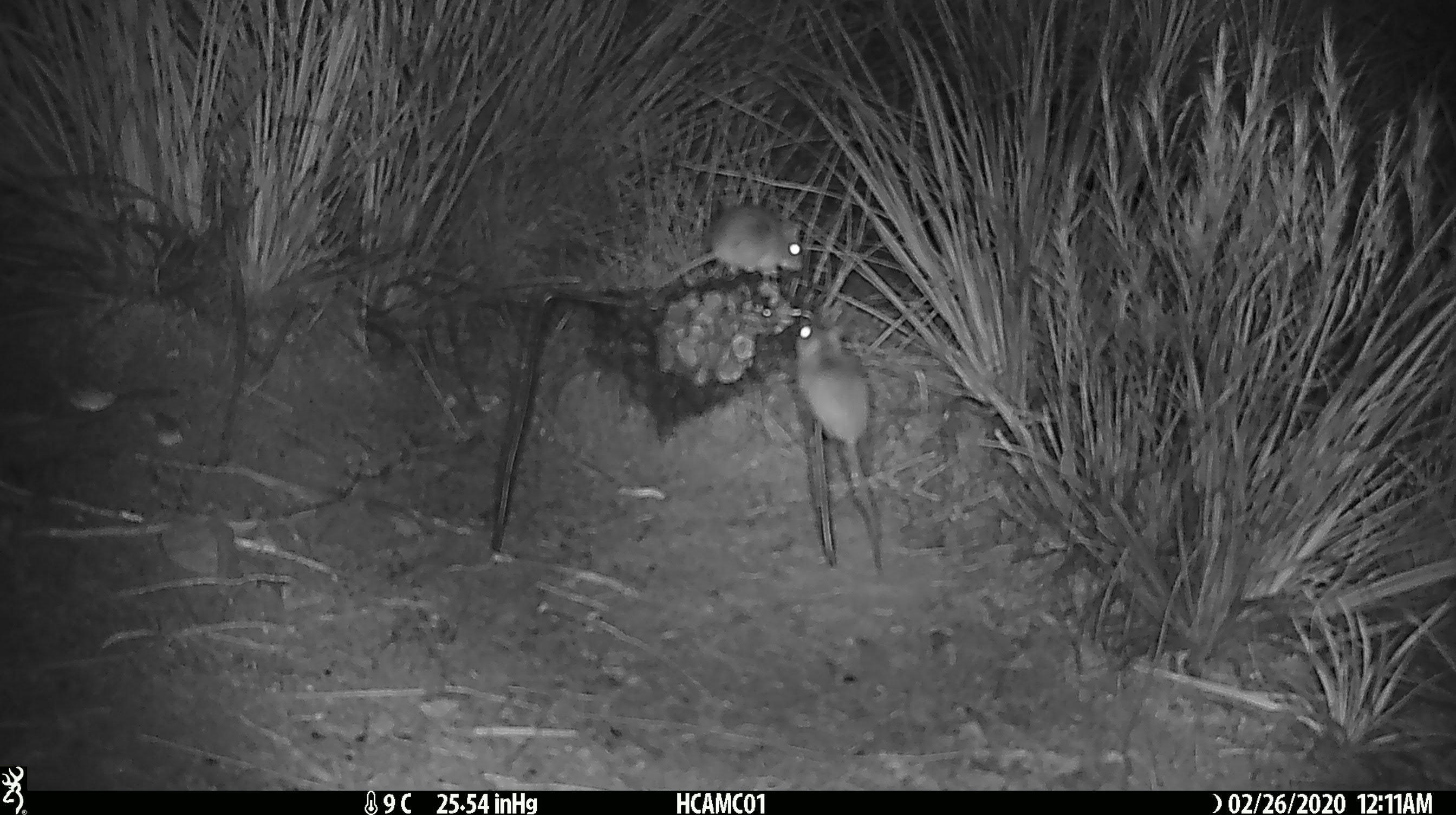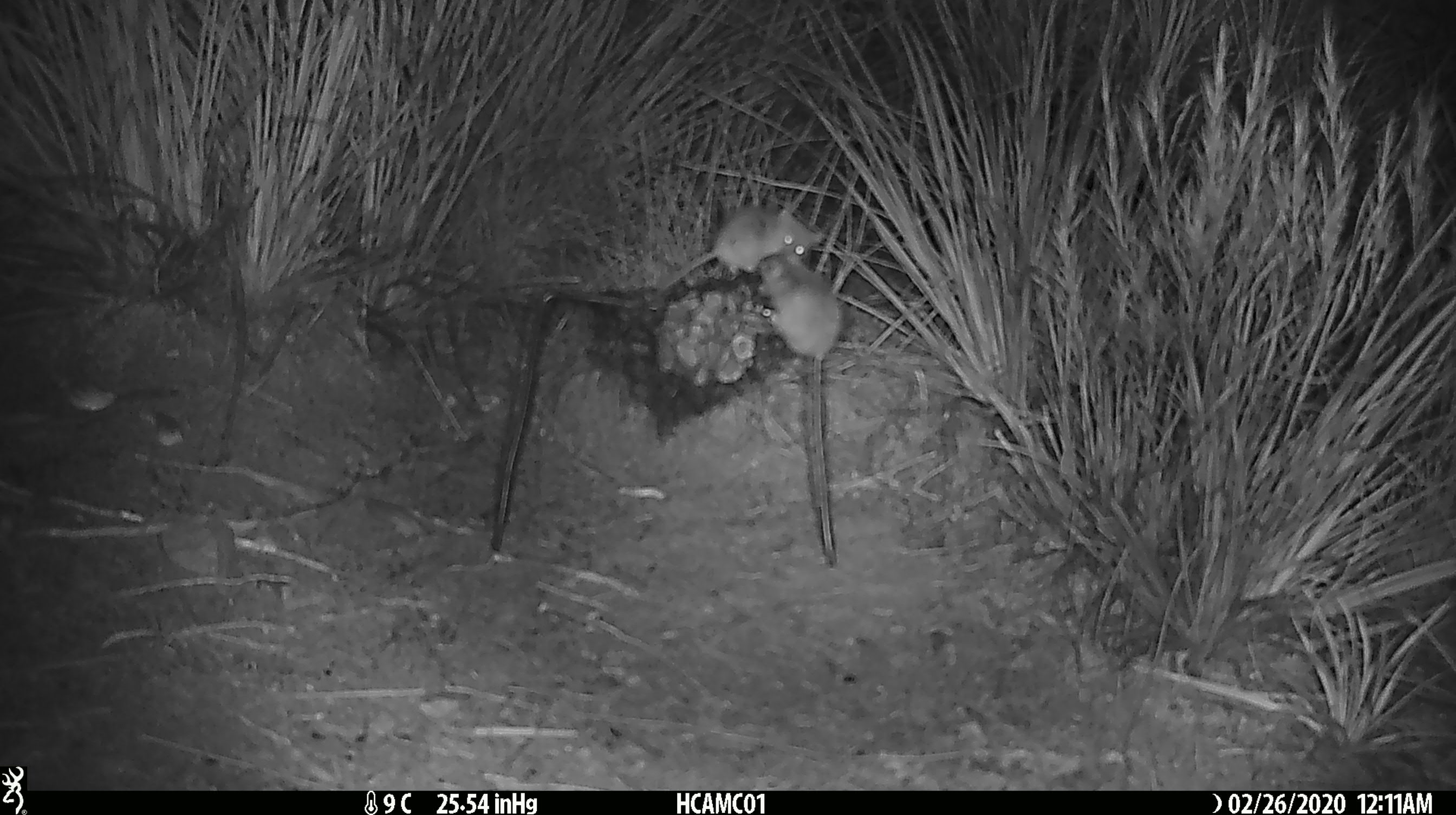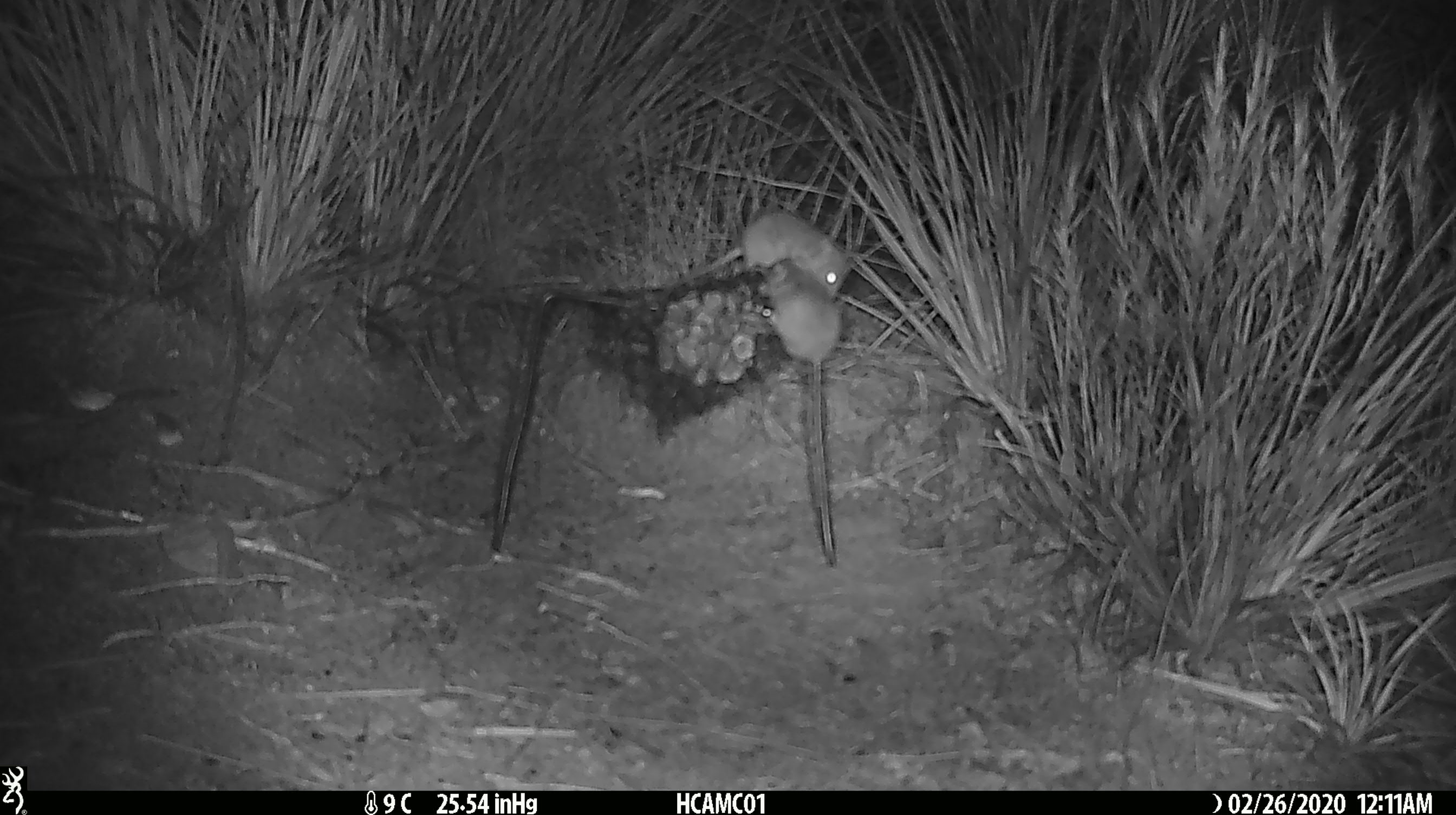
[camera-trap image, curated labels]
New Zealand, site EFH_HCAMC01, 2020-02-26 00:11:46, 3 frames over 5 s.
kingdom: Animalia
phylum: Chordata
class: Mammalia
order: Rodentia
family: Muridae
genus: Mus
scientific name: Mus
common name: mouse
Mouse (Mus).